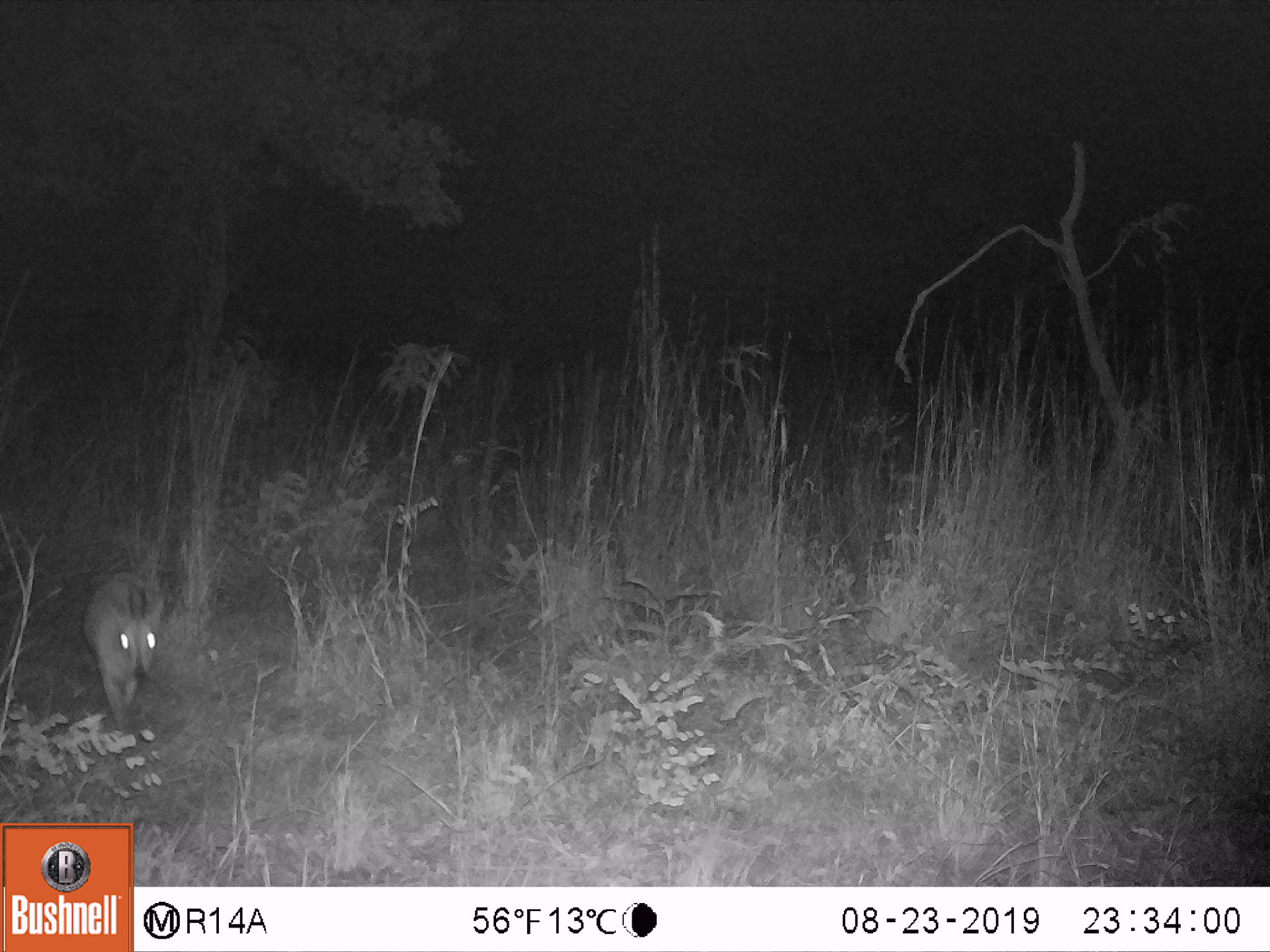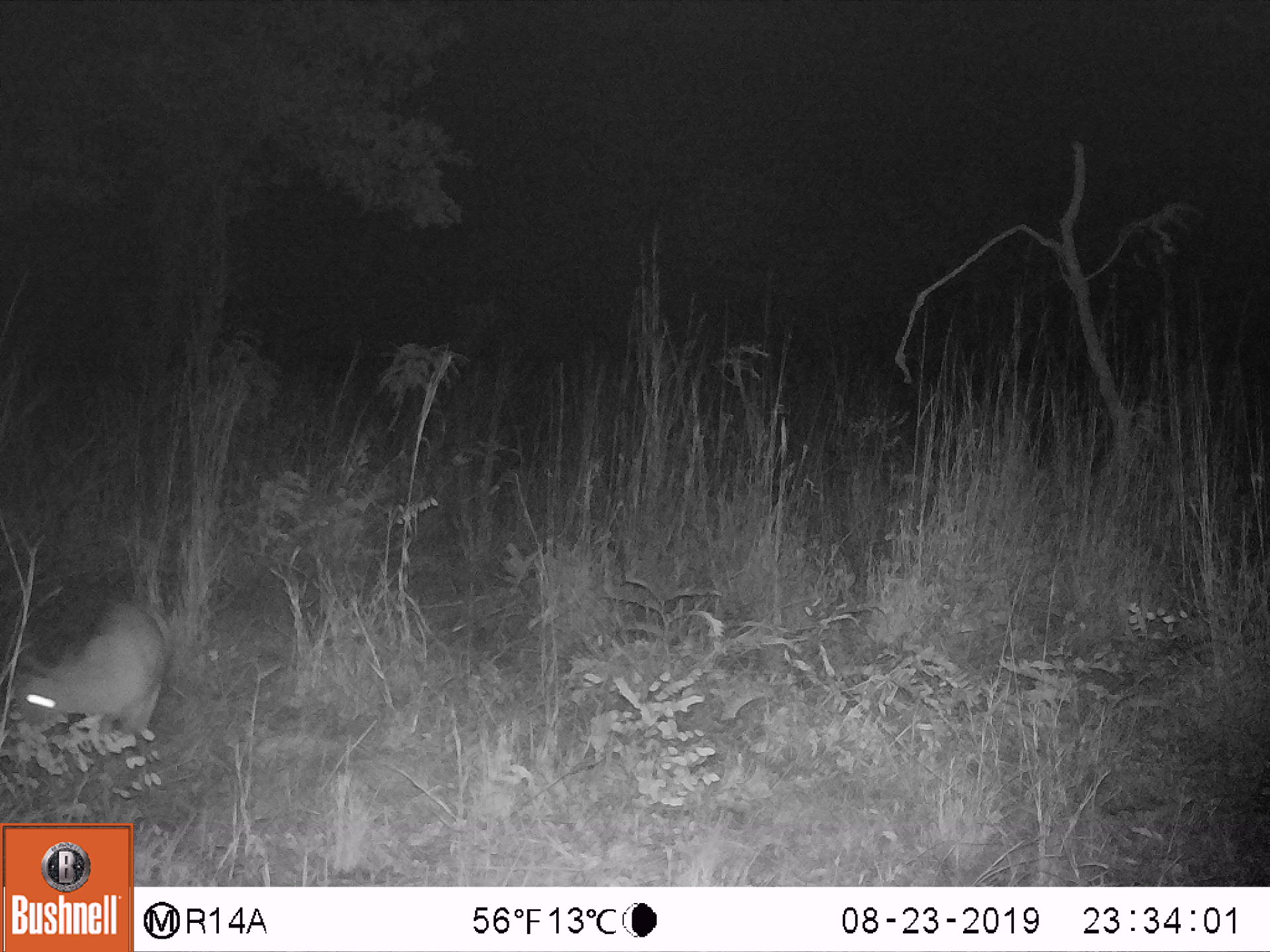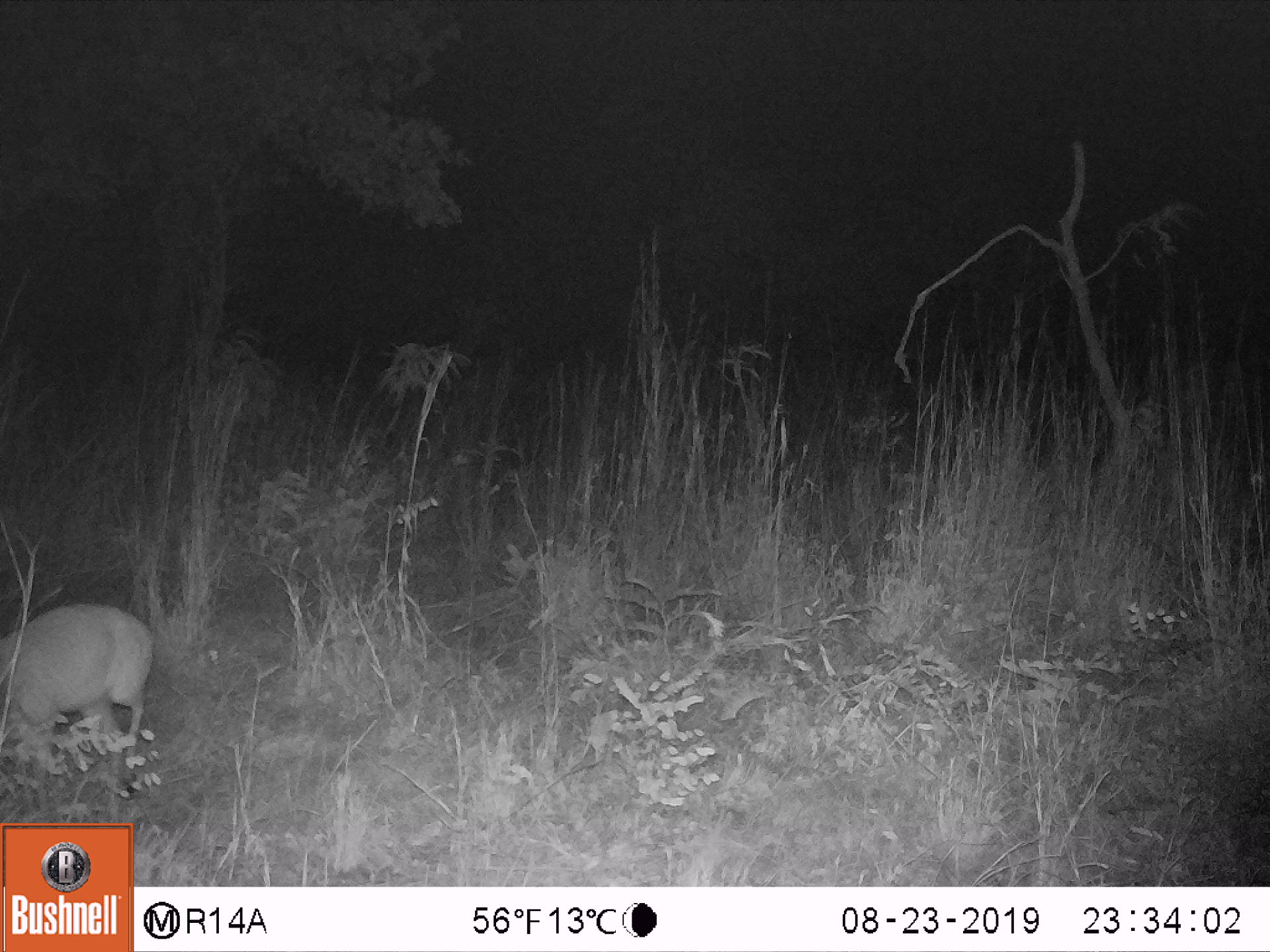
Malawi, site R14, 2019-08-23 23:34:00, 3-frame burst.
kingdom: Animalia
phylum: Chordata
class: Mammalia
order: Artiodactyla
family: Bovidae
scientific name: Antilopinae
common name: small antelope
Small antelope (Antilopinae), count 1.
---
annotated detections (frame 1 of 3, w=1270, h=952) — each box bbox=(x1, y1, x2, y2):
small antelope: bbox=(59, 556, 179, 738)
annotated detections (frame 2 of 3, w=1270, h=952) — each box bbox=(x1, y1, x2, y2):
small antelope: bbox=(3, 593, 189, 773)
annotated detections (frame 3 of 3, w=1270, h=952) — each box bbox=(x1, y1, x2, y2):
small antelope: bbox=(0, 590, 163, 810)